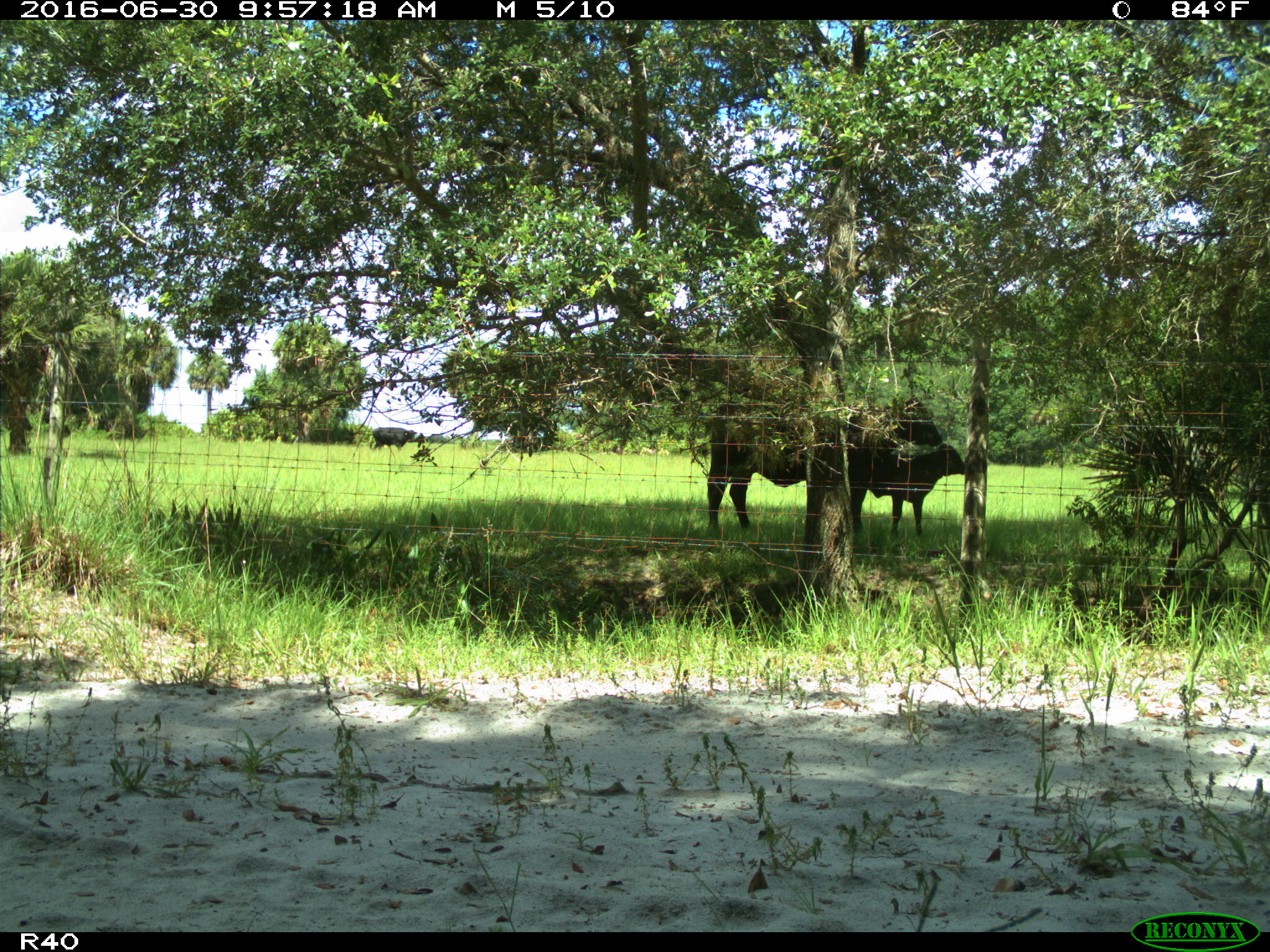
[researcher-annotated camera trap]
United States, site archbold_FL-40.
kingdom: Animalia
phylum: Chordata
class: Mammalia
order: Artiodactyla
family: Bovidae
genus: Bos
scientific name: Bos taurus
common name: domestic cow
Bos taurus (domestic cow).